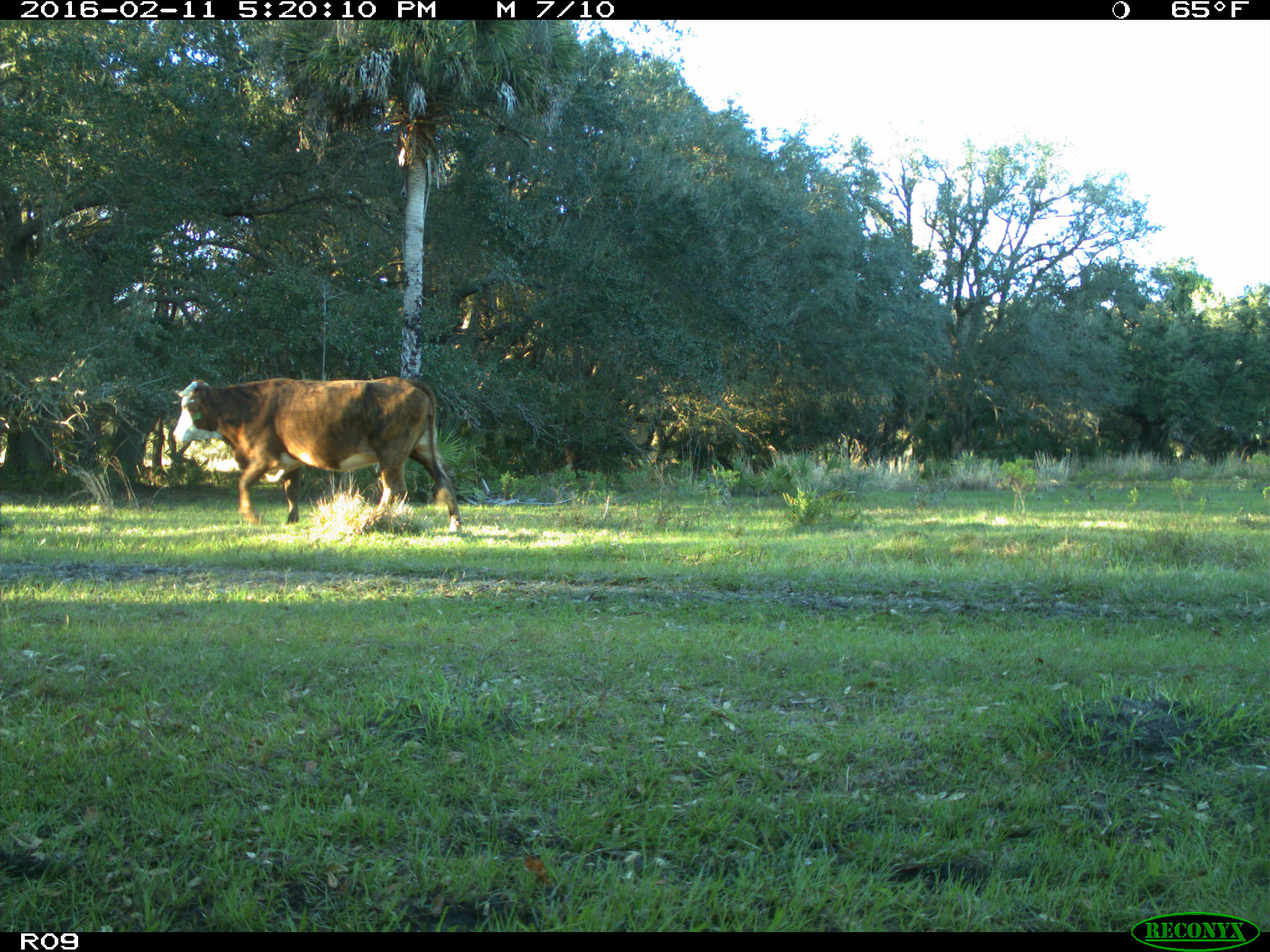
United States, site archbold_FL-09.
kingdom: Animalia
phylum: Chordata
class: Mammalia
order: Artiodactyla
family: Bovidae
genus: Bos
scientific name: Bos taurus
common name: domestic cow